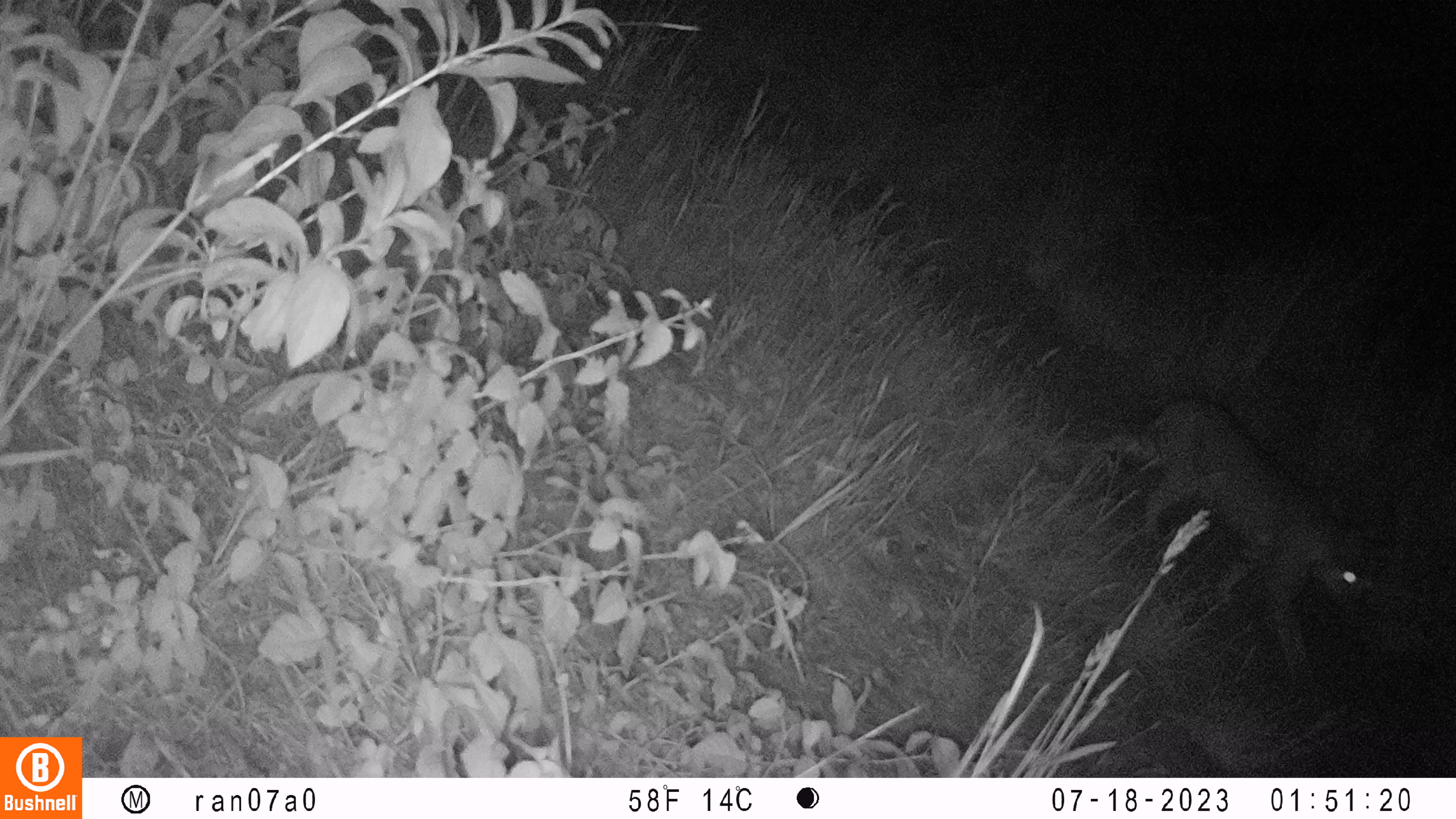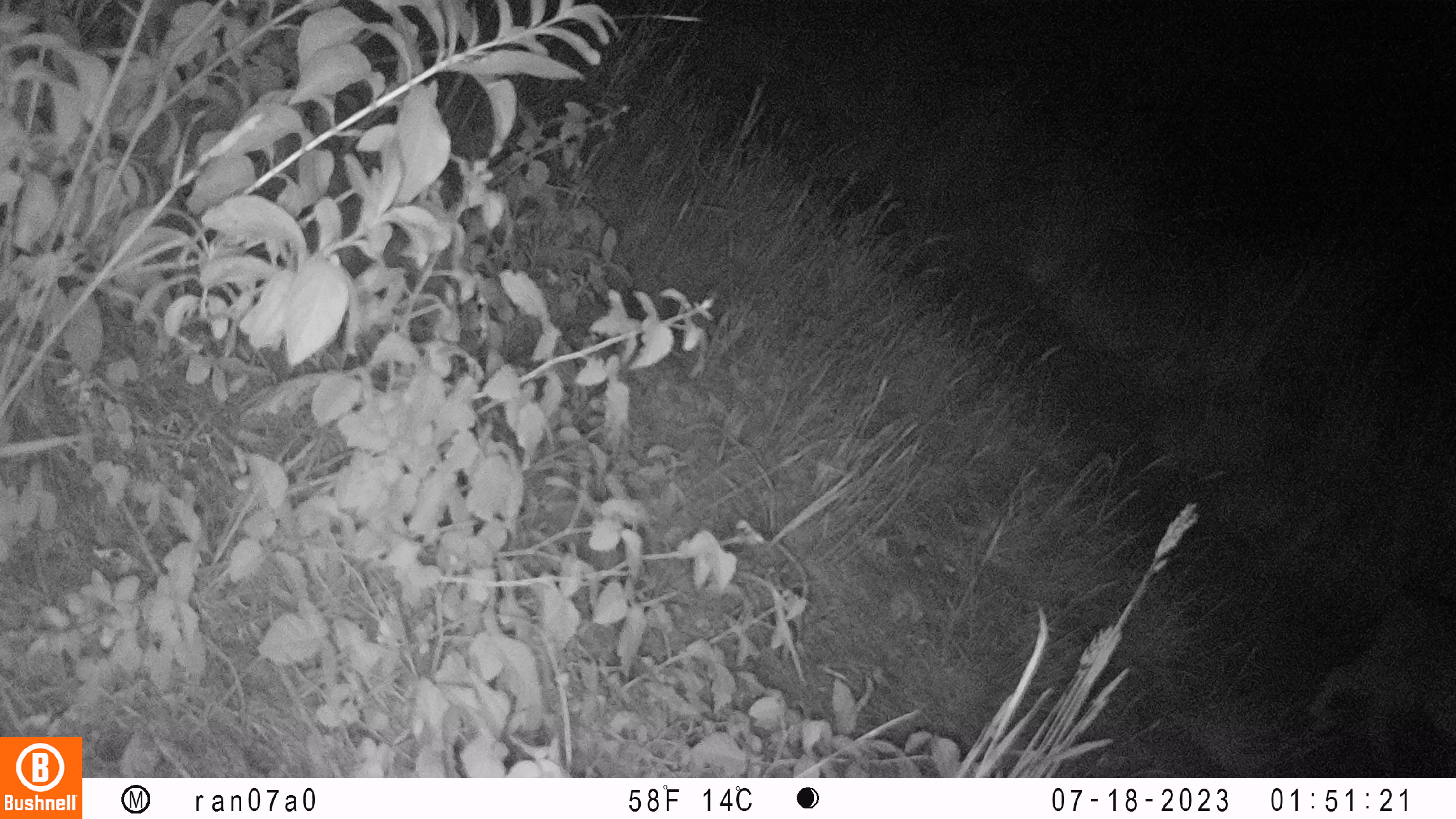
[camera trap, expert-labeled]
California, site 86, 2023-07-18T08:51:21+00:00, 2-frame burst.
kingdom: Animalia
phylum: Chordata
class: Mammalia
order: Carnivora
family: Felidae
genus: Lynx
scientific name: Lynx rufus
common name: bobcat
Bobcat (Lynx rufus).